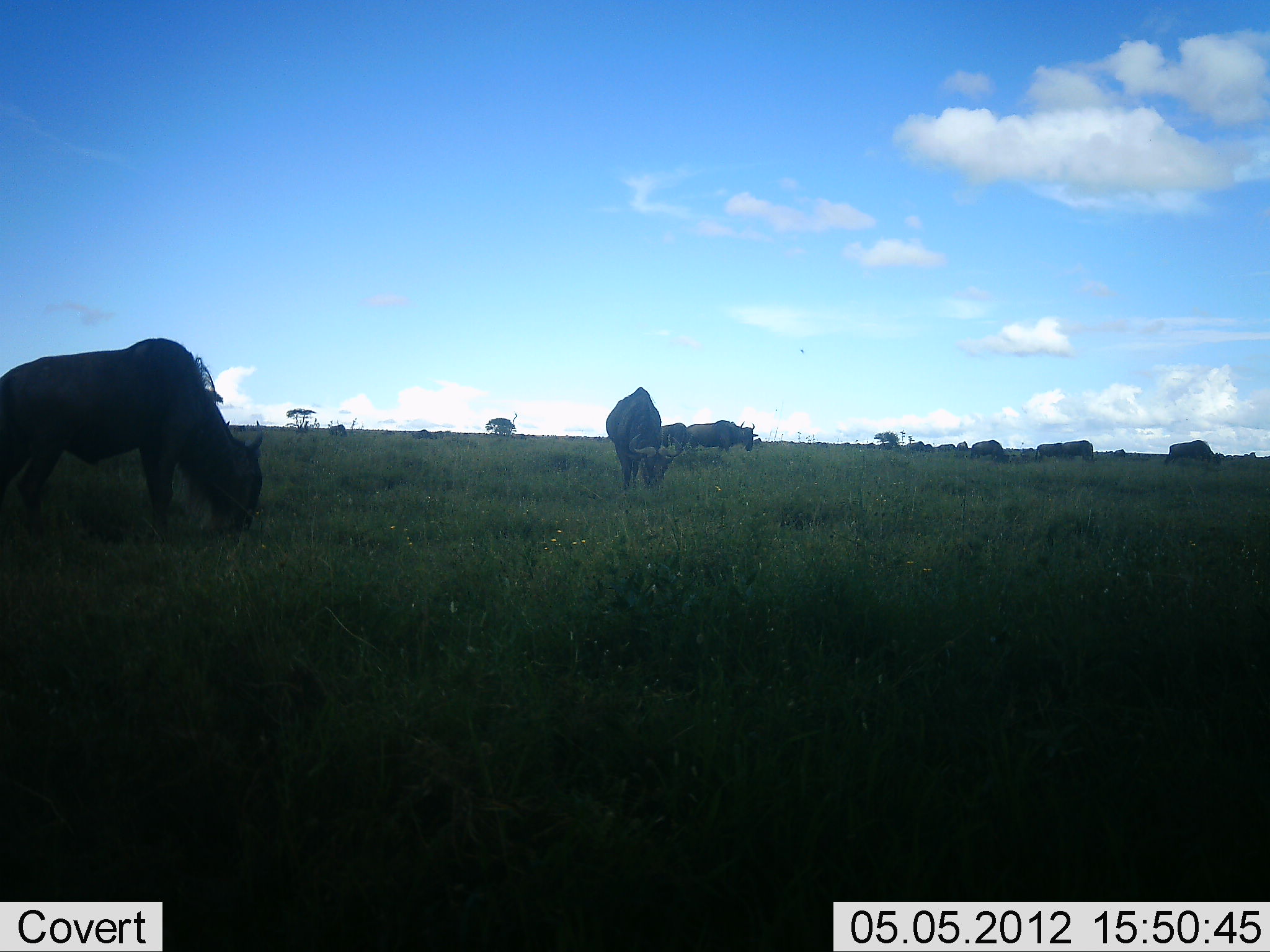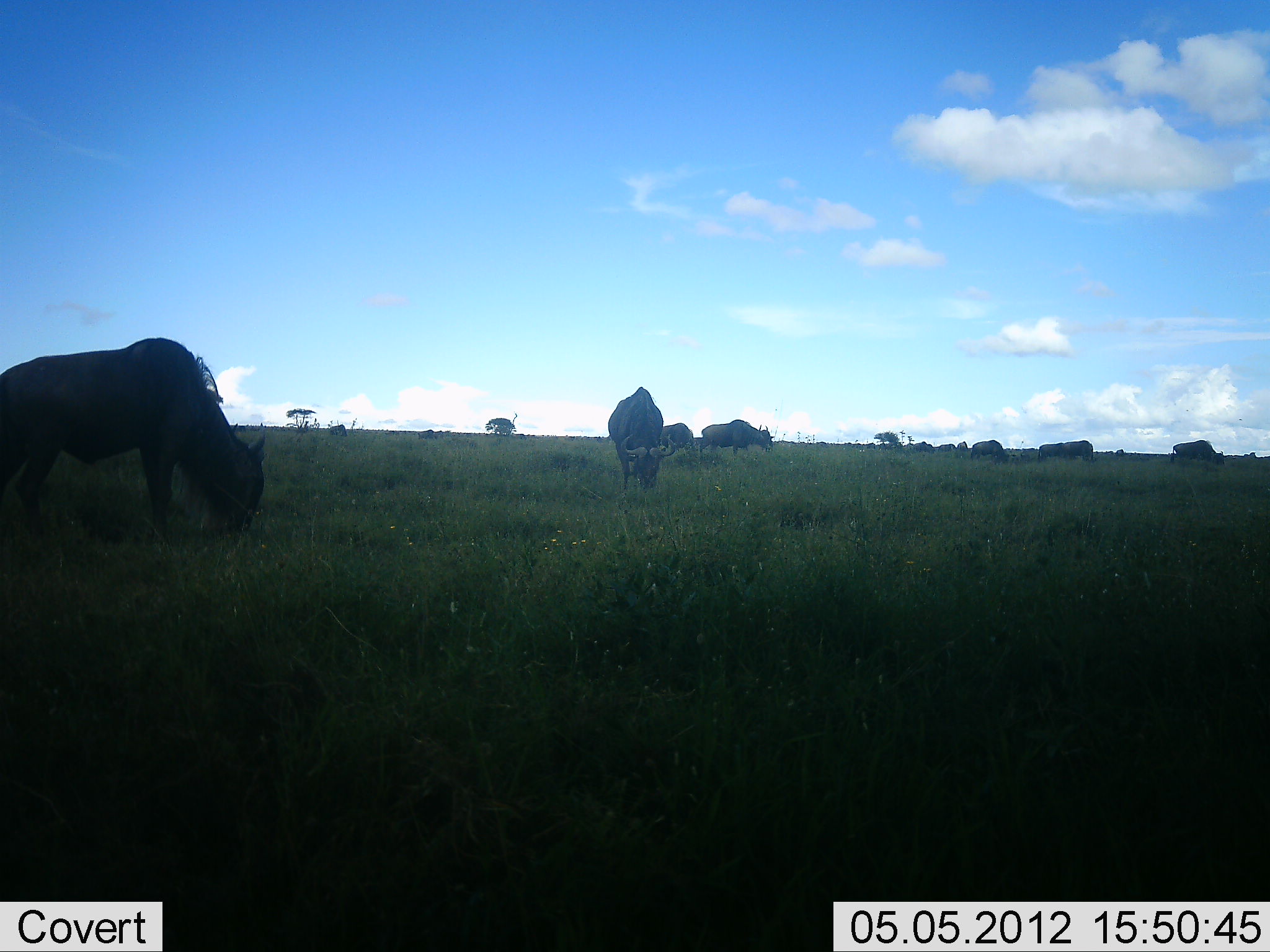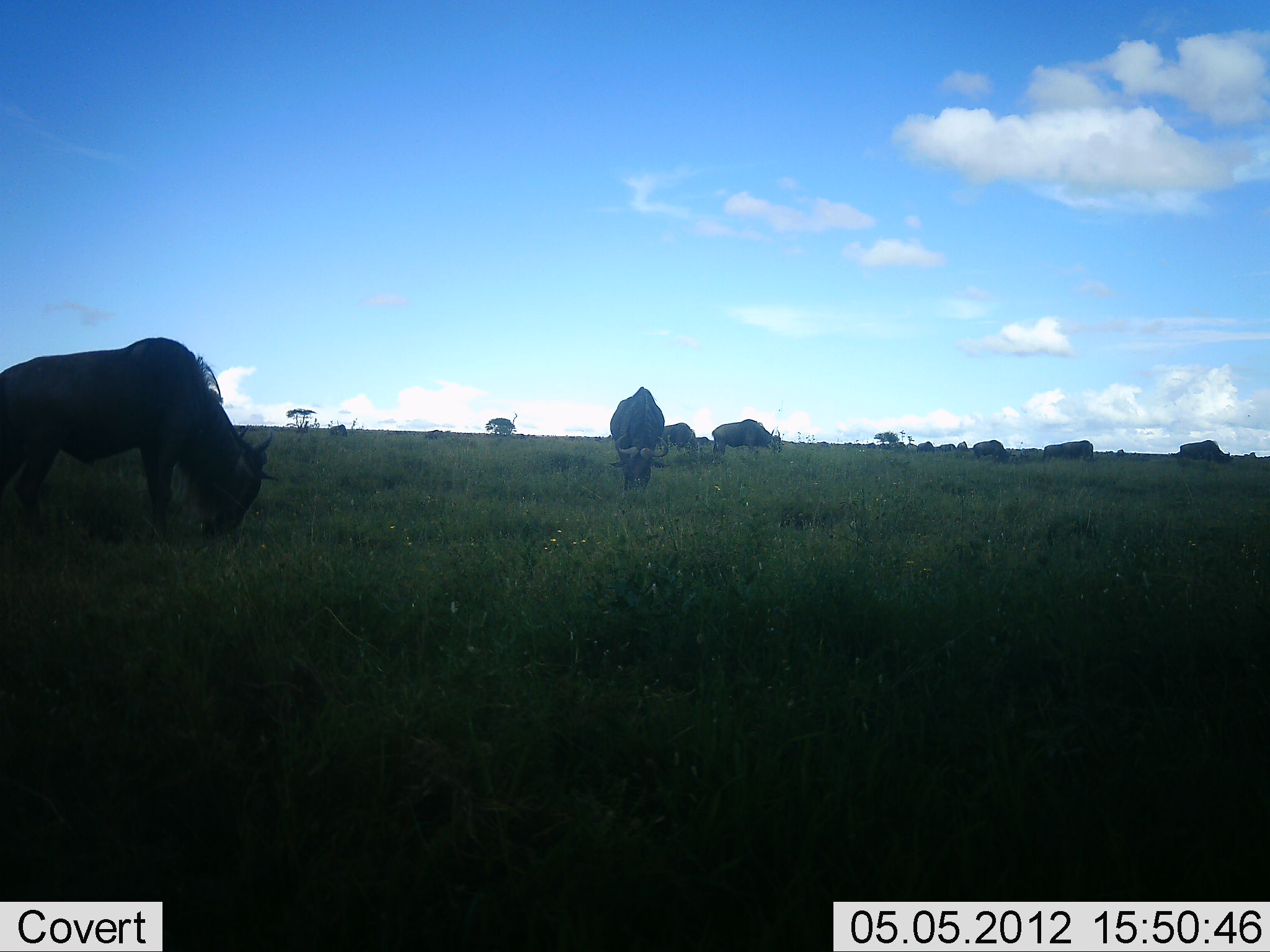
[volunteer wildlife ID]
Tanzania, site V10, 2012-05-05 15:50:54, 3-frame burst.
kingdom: Animalia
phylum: Chordata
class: Mammalia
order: Artiodactyla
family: Bovidae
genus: Connochaetes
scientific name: Connochaetes taurinus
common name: blue wildebeest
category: wildebeest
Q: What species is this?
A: Wildebeest (blue wildebeest) (Connochaetes taurinus).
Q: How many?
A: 11-50.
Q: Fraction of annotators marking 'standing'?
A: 30%.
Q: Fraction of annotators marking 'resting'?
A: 0%.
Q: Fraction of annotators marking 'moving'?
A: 50%.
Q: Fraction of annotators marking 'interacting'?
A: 0%.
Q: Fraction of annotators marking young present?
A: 0%.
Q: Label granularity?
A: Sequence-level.